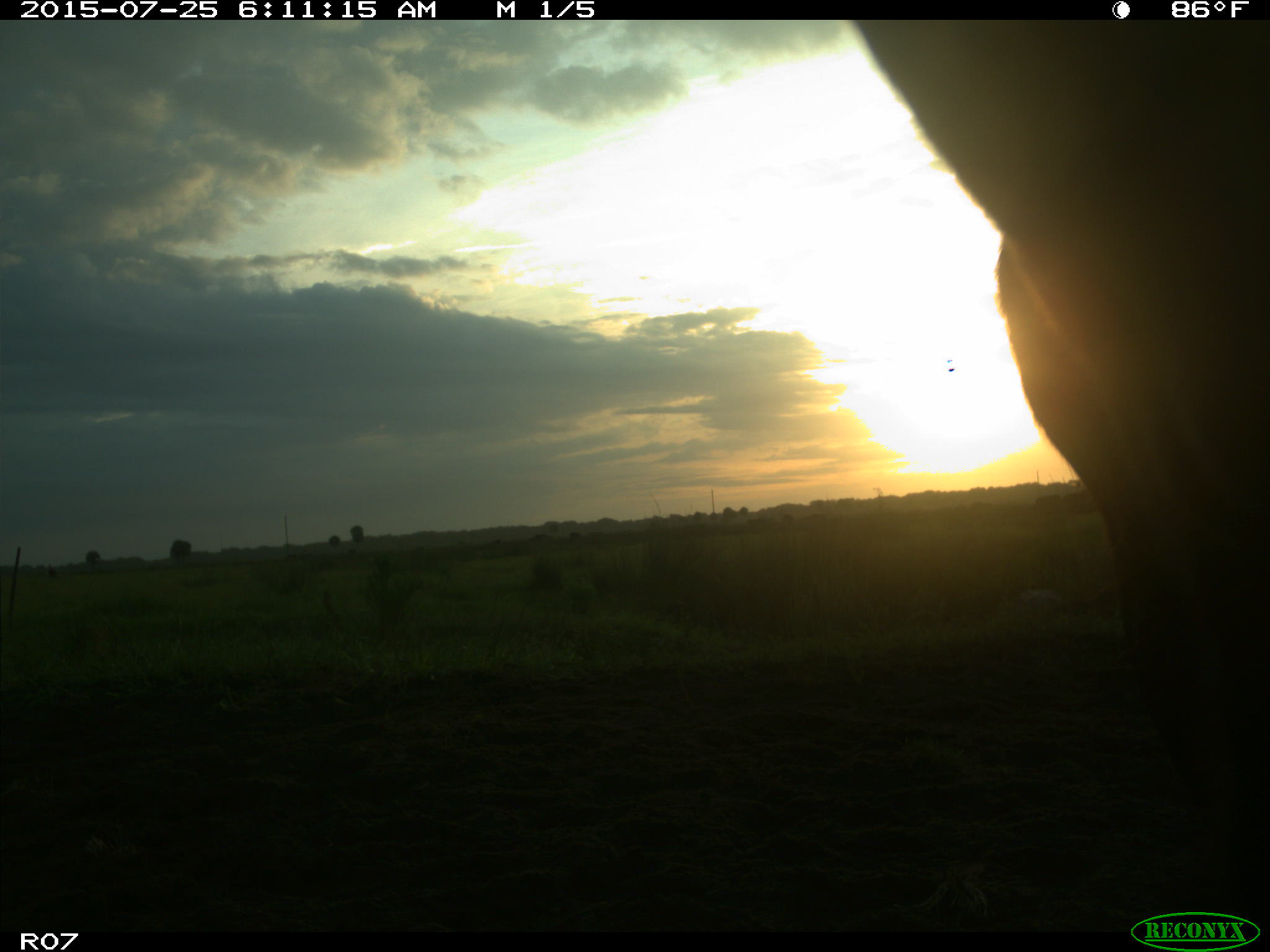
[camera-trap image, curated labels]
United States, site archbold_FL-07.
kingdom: Animalia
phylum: Chordata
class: Mammalia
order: Artiodactyla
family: Bovidae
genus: Bos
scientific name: Bos taurus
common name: domestic cow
Bos taurus (domestic cow).